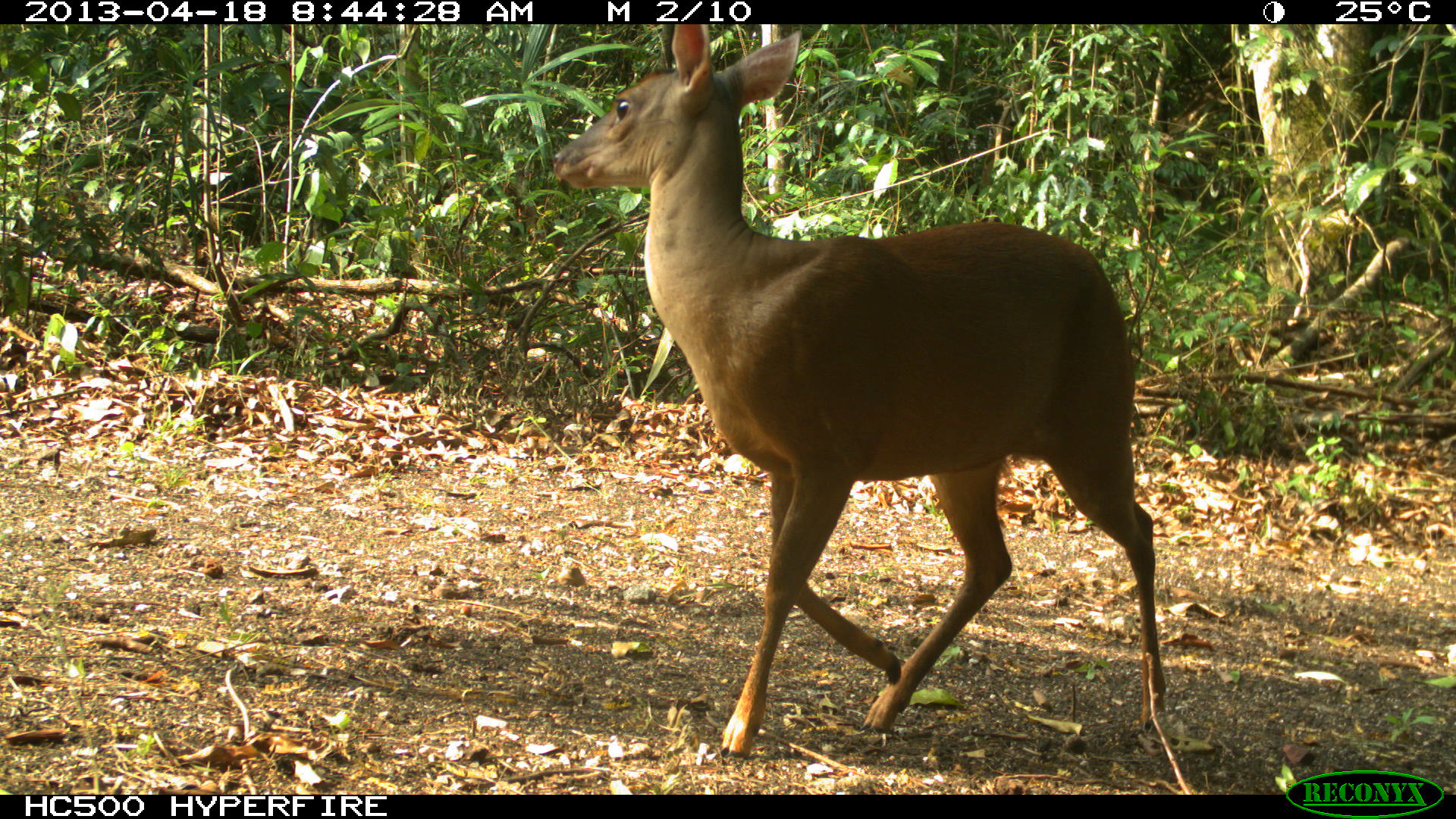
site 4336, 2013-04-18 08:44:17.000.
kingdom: Animalia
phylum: Chordata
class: Mammalia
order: Artiodactyla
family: Cervidae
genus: Mazama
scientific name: Mazama temama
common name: central american red brocket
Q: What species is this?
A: Mazama temama (central american red brocket).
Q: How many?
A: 1.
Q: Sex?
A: Female.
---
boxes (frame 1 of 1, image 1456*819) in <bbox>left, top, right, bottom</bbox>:
mazama temama: <bbox>548, 21, 1162, 753</bbox>